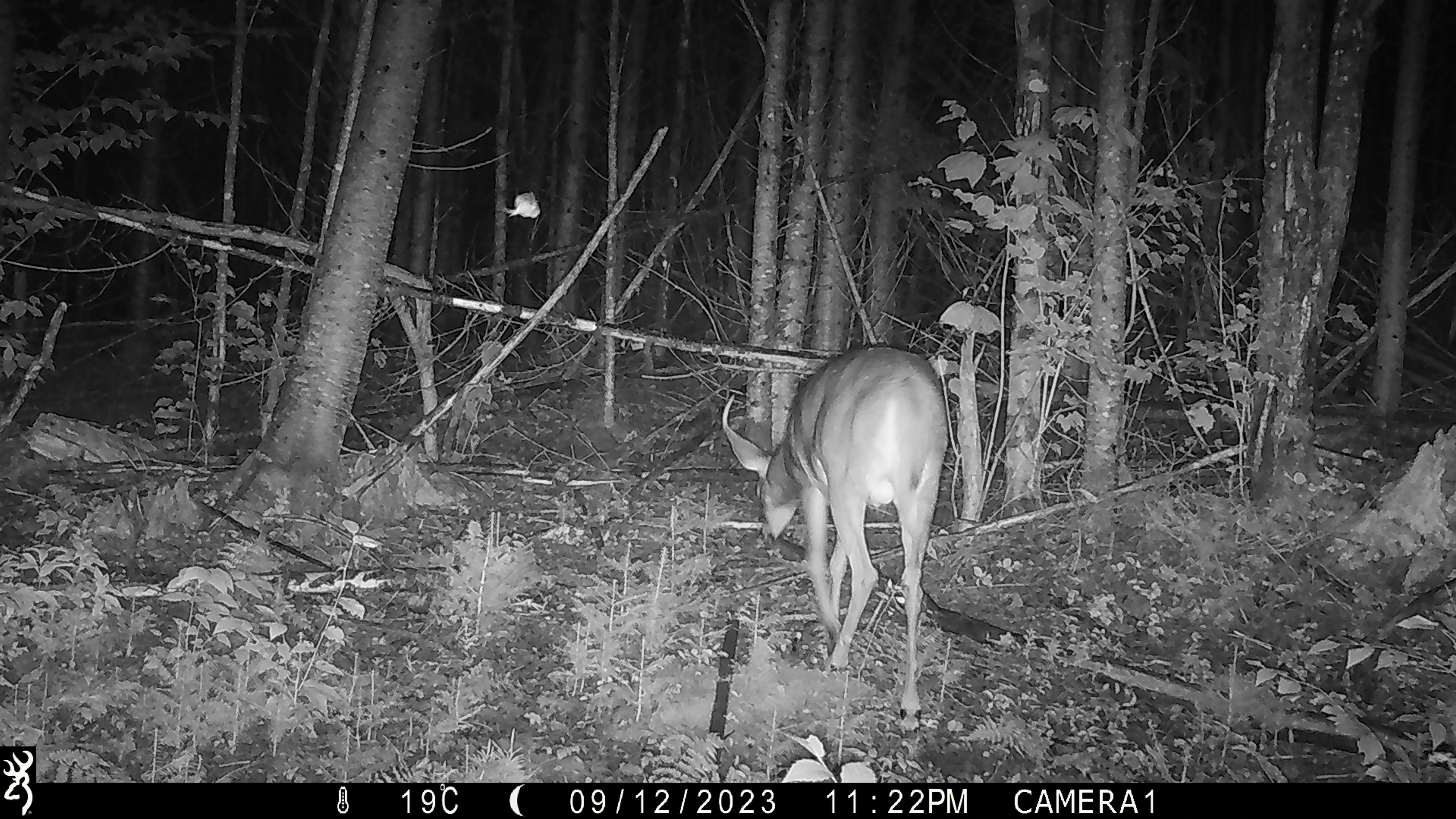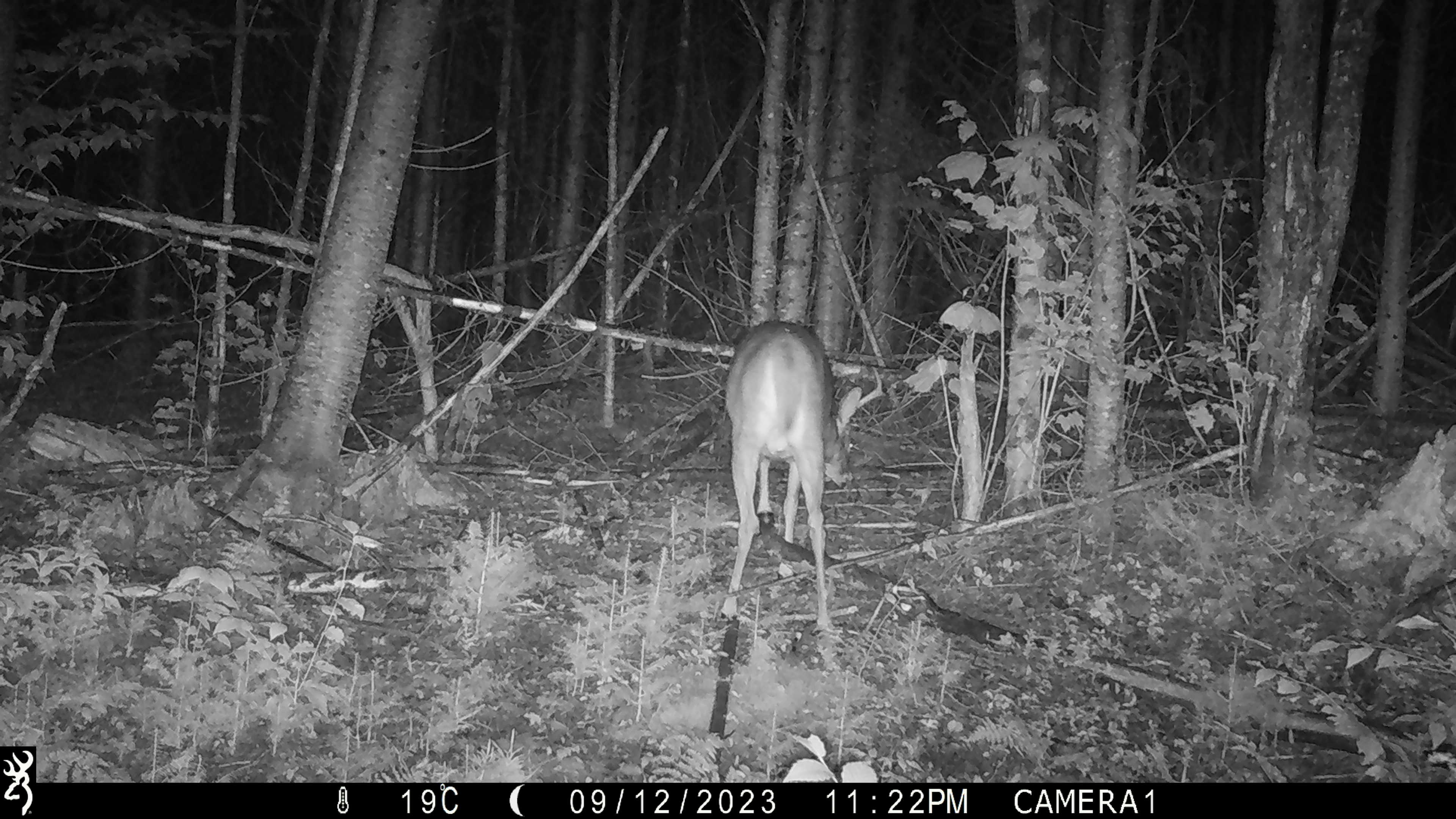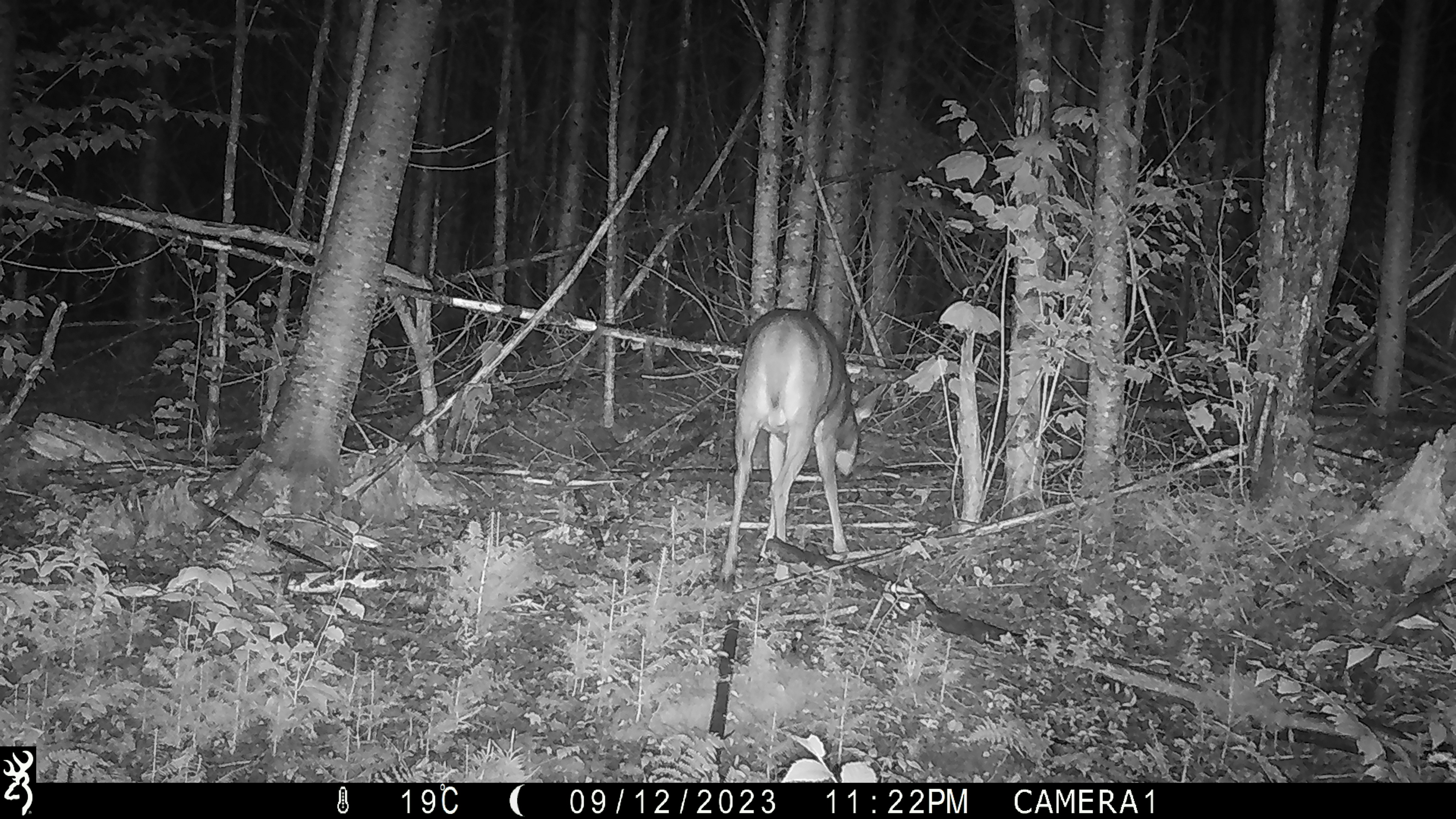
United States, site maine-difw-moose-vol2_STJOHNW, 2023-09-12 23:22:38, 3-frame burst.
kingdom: Animalia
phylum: Chordata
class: Mammalia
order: Artiodactyla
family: Cervidae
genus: Odocoileus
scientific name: Odocoileus virginianus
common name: white-tailed deer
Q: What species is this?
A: White-tailed deer (Odocoileus virginianus).